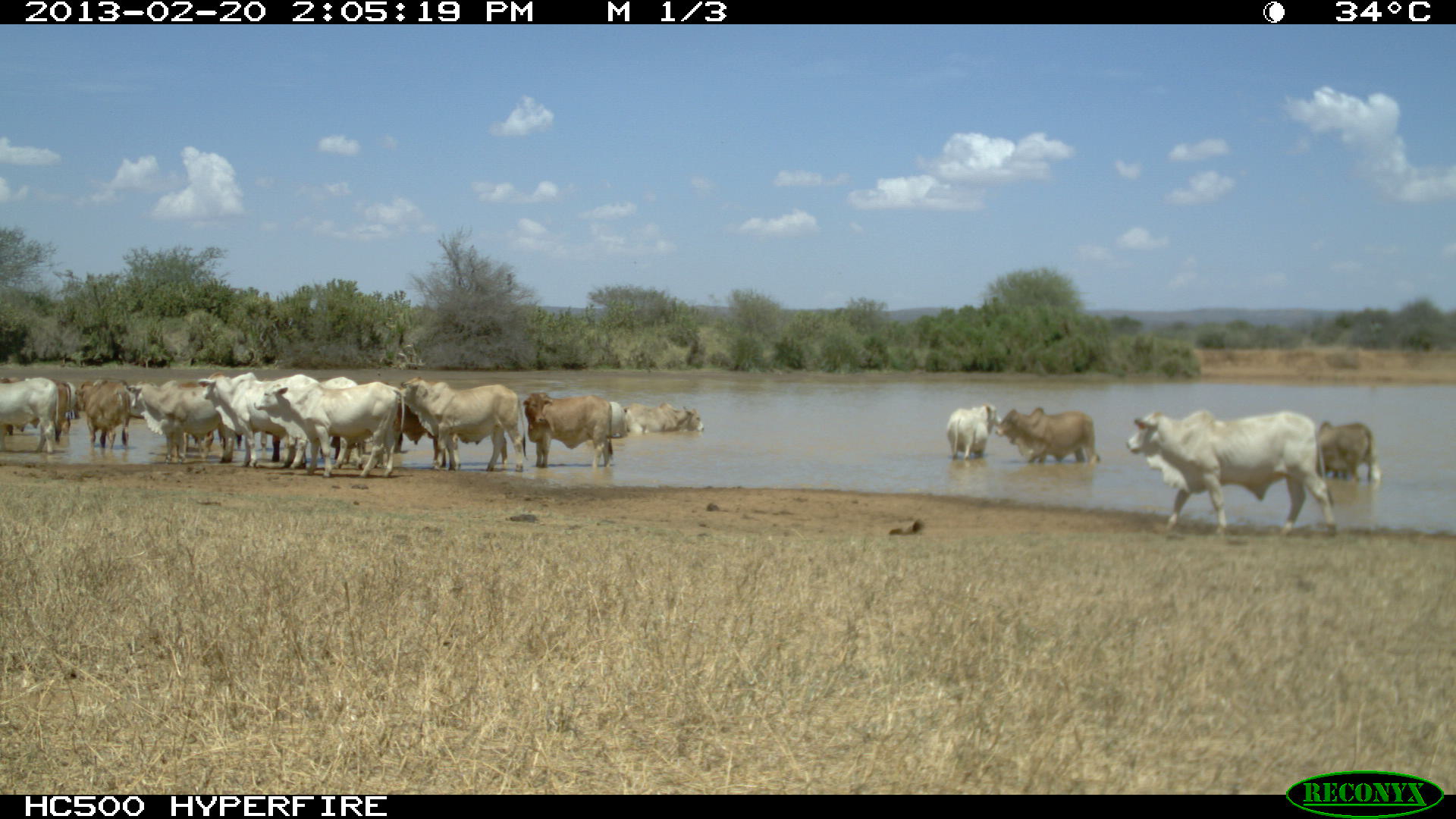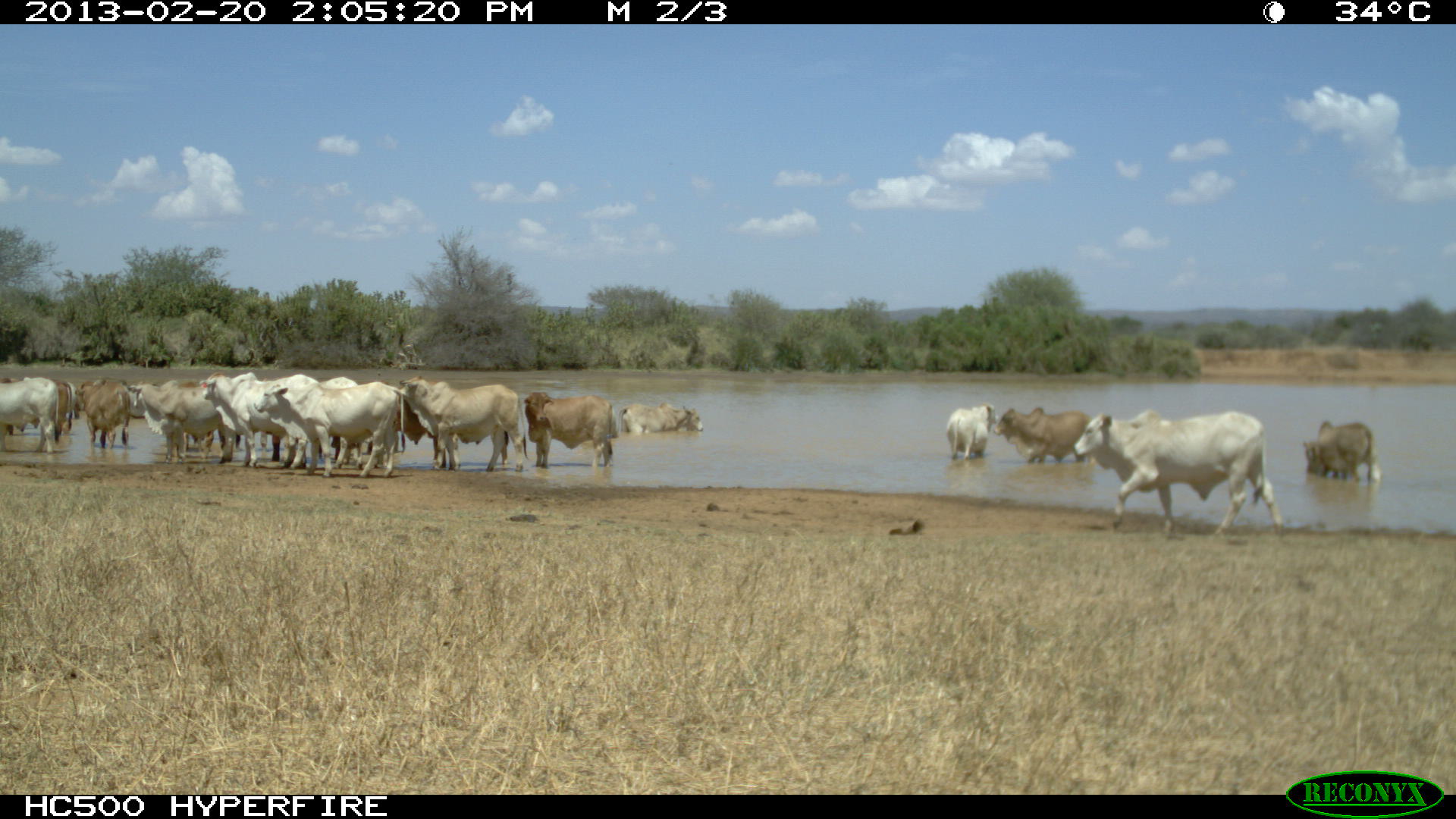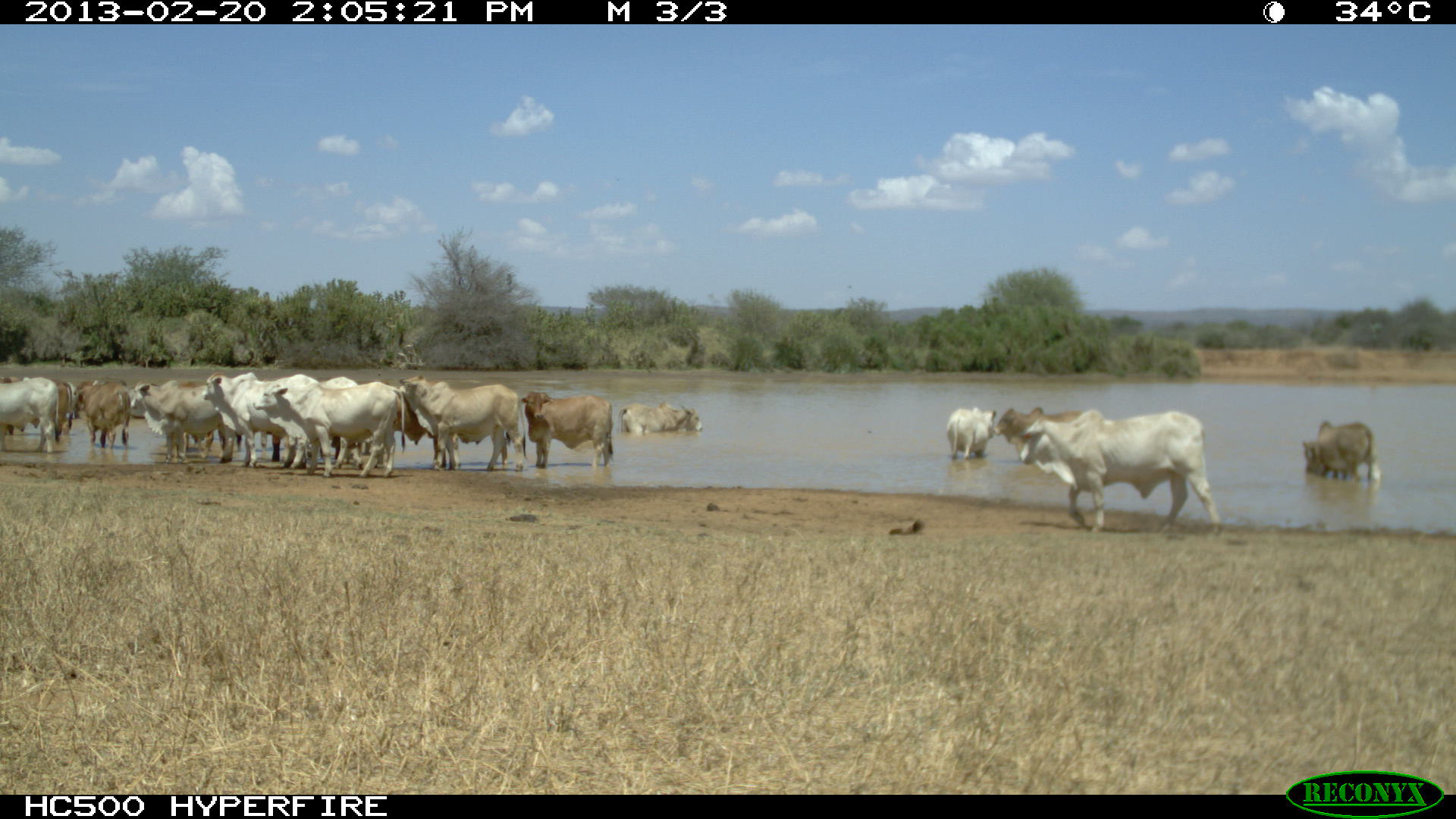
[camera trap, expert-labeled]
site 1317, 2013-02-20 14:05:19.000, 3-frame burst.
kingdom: Animalia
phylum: Chordata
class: Mammalia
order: Artiodactyla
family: Bovidae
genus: Bos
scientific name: Bos taurus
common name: domestic cattle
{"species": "Bos taurus (domestic cattle)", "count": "19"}